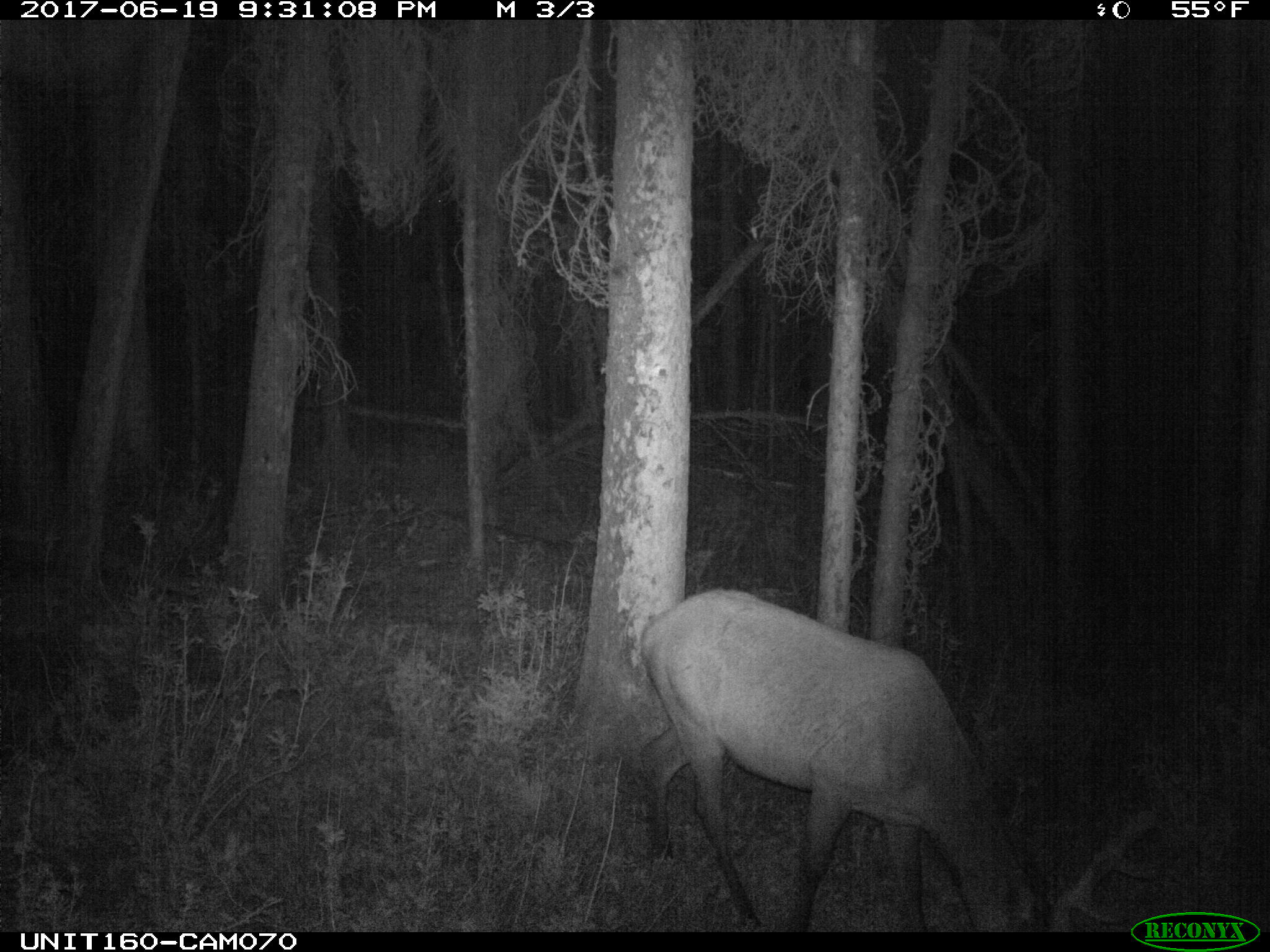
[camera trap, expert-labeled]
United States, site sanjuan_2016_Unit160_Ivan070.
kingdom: Animalia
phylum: Chordata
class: Mammalia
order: Artiodactyla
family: Cervidae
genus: Cervus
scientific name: Cervus elaphus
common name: red deer